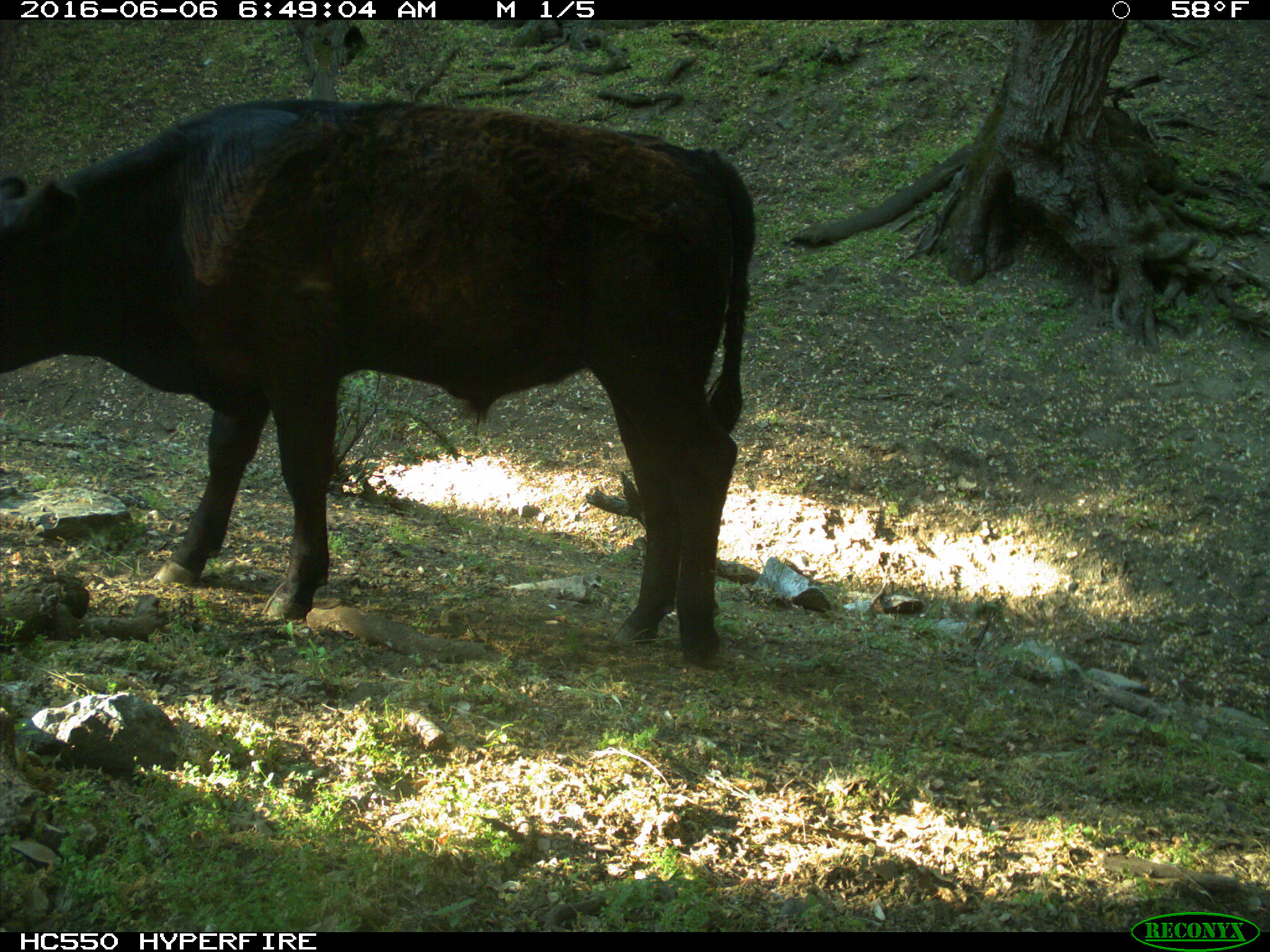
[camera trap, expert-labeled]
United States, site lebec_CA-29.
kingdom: Animalia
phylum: Chordata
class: Mammalia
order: Artiodactyla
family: Bovidae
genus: Bos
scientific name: Bos taurus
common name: domestic cow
Bos taurus (domestic cow).